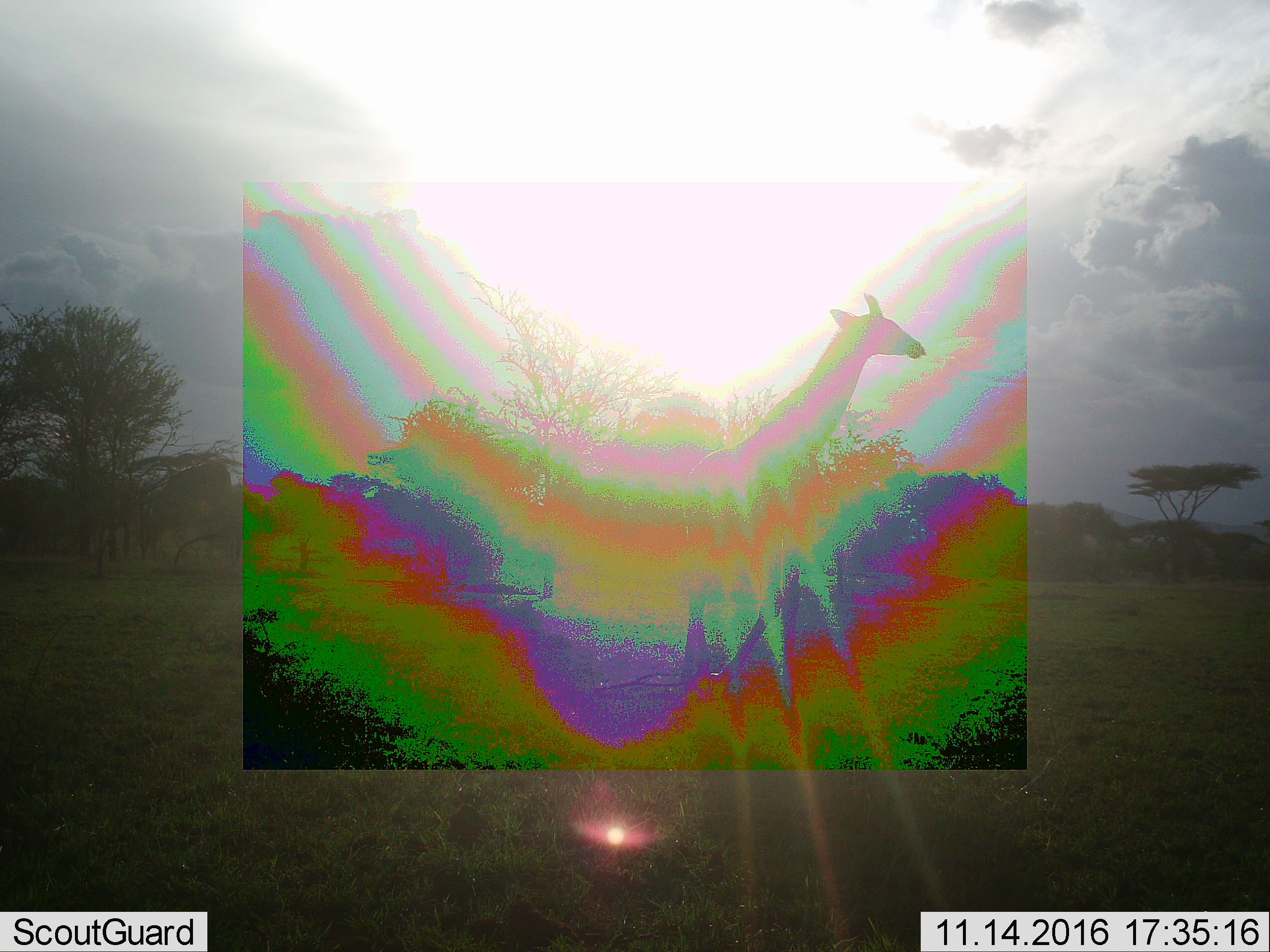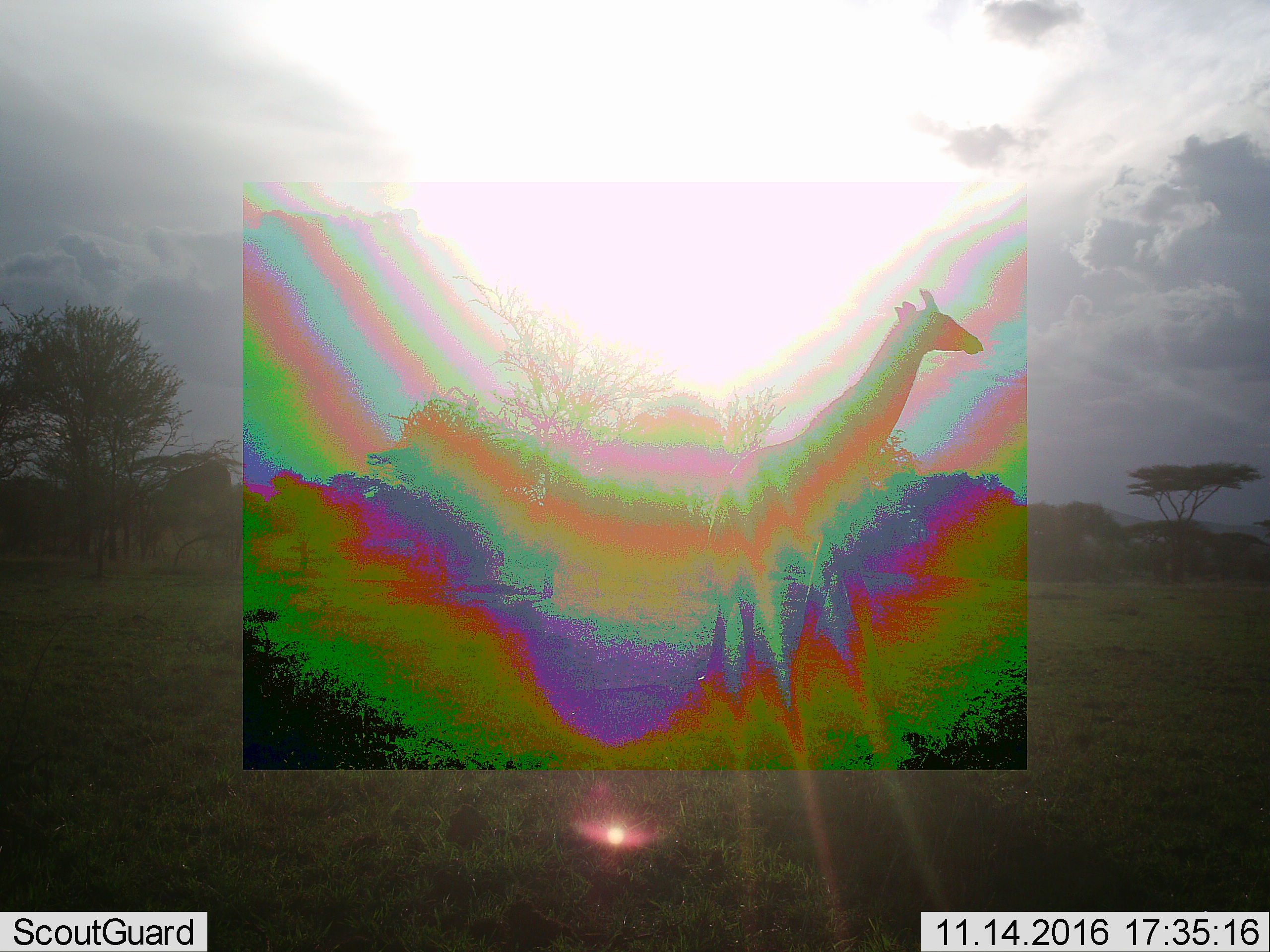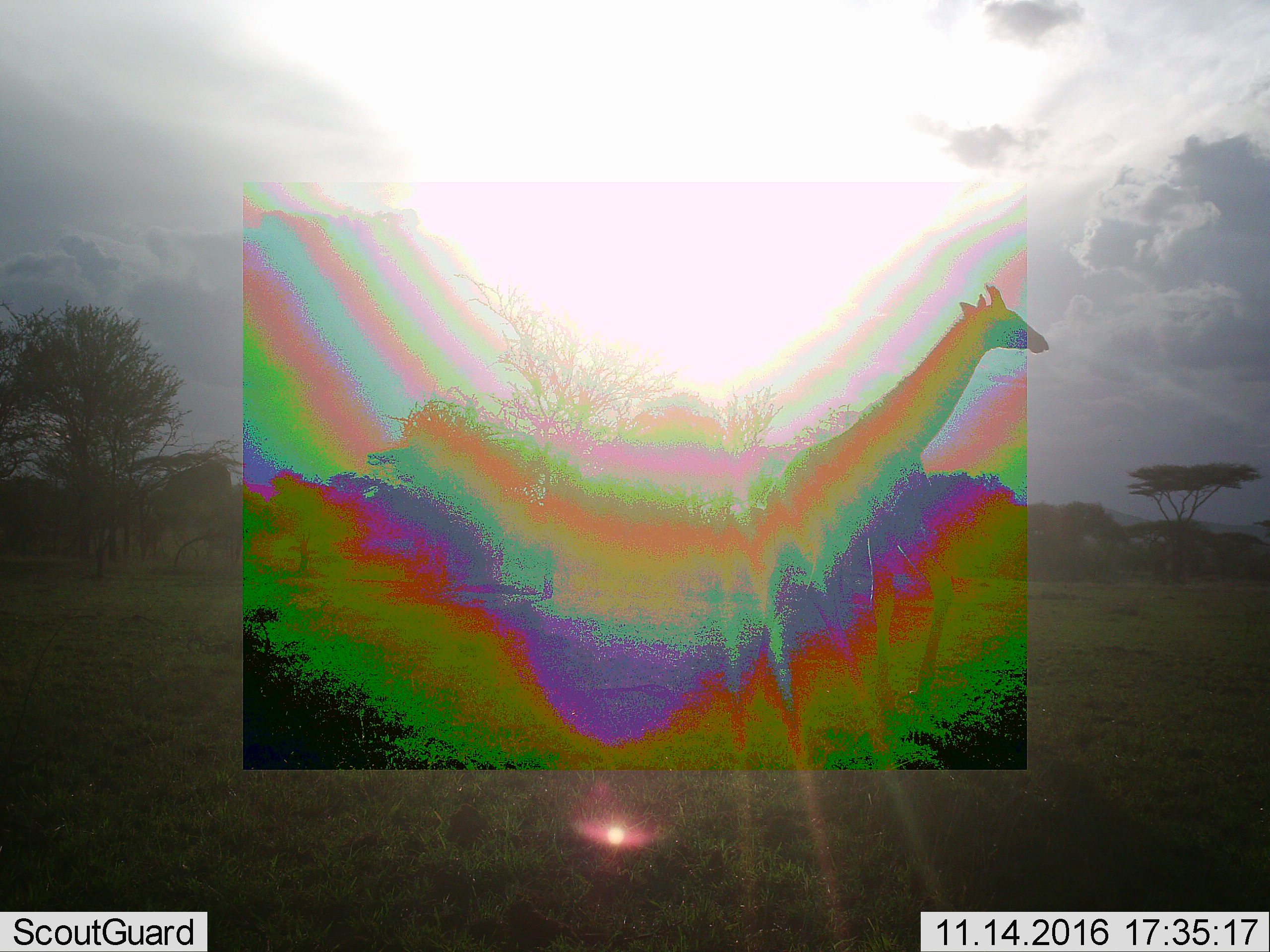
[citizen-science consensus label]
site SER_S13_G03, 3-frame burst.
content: unidentified animal